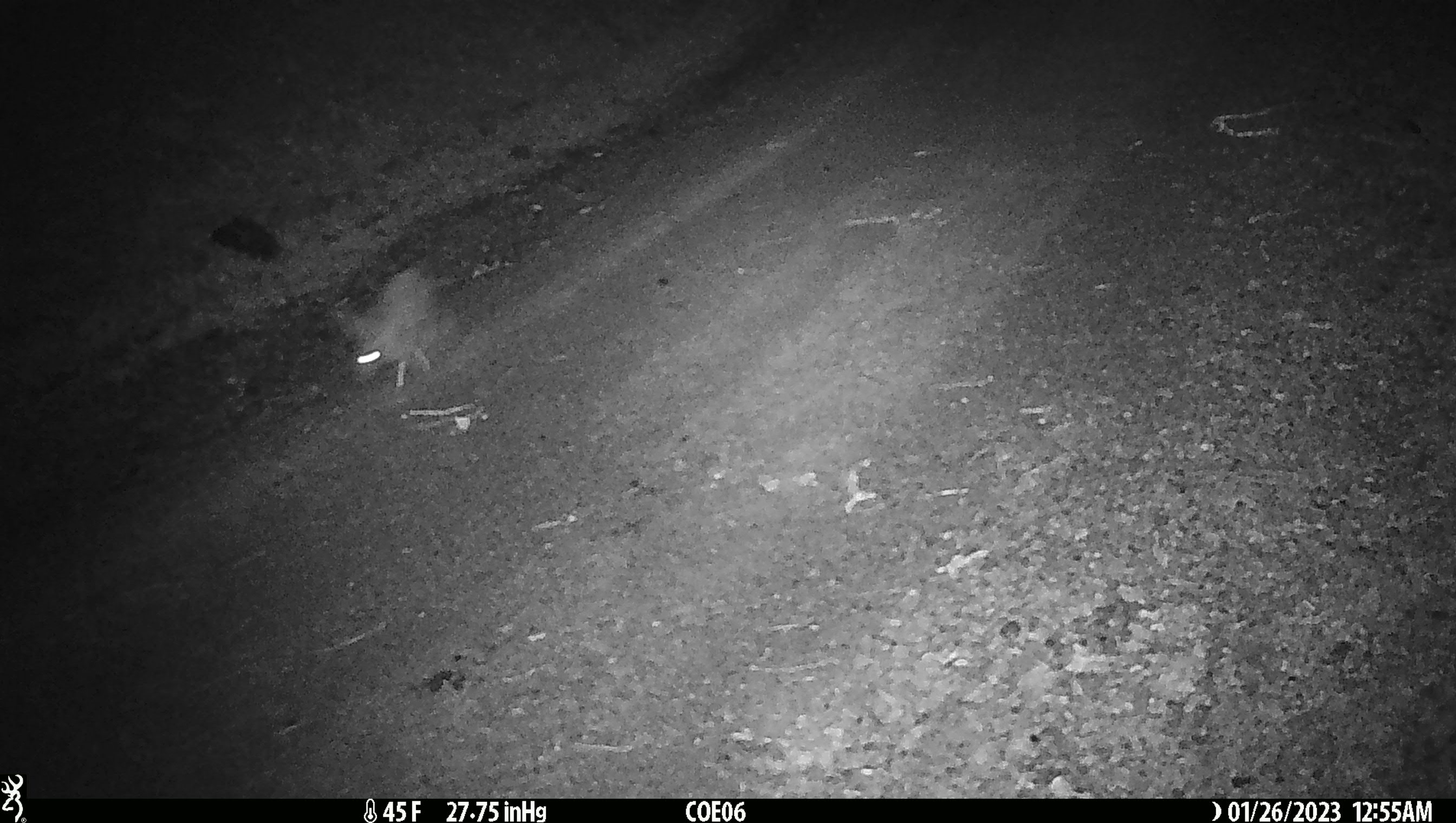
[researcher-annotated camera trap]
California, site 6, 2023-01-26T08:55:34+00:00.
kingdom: Animalia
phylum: Chordata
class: Mammalia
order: Lagomorpha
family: Leporidae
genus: Lepus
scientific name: Lepus californicus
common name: black-tailed jackrabbit